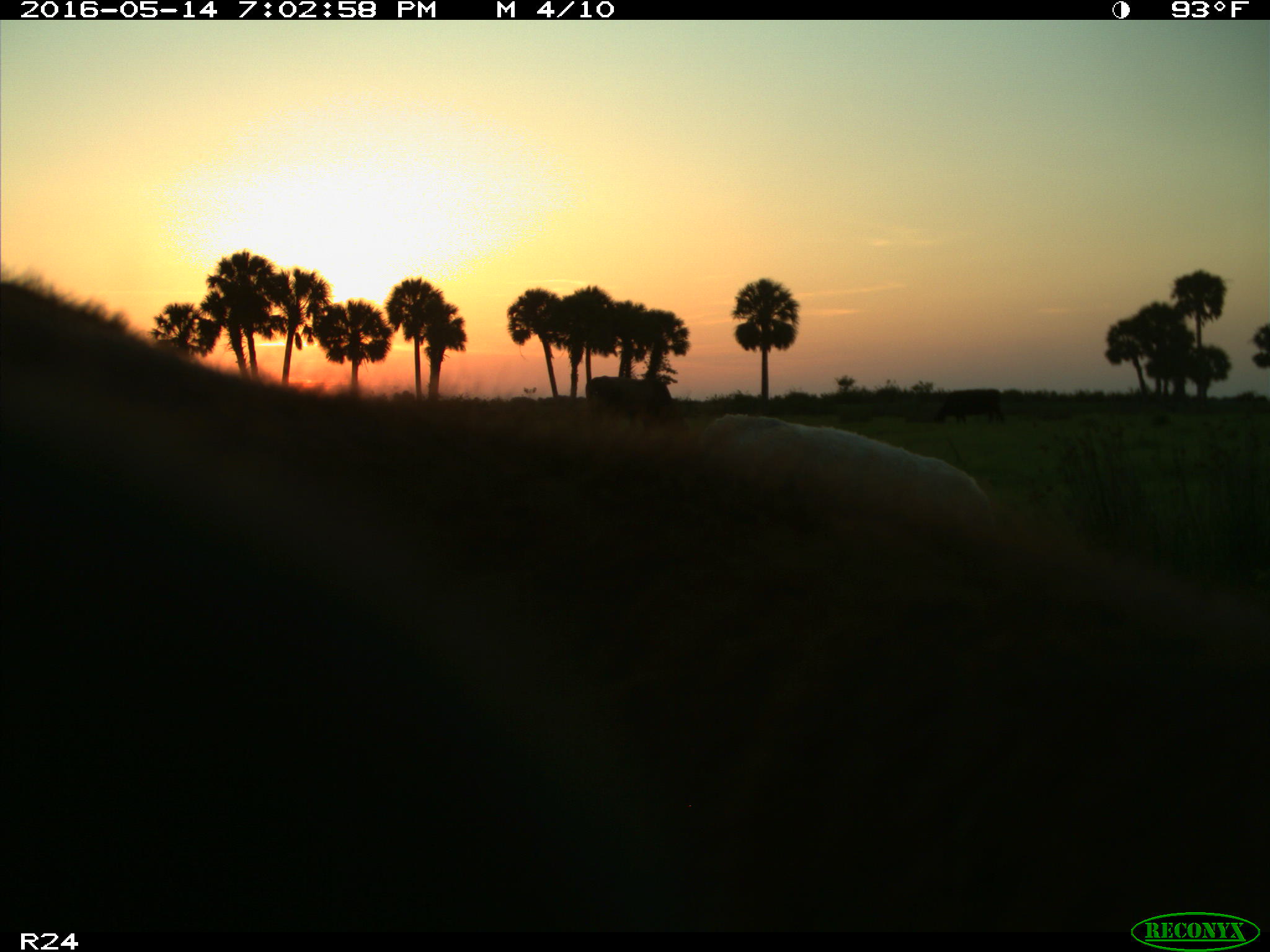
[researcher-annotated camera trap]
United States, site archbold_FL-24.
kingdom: Animalia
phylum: Chordata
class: Mammalia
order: Artiodactyla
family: Bovidae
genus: Bos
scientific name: Bos taurus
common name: domestic cow